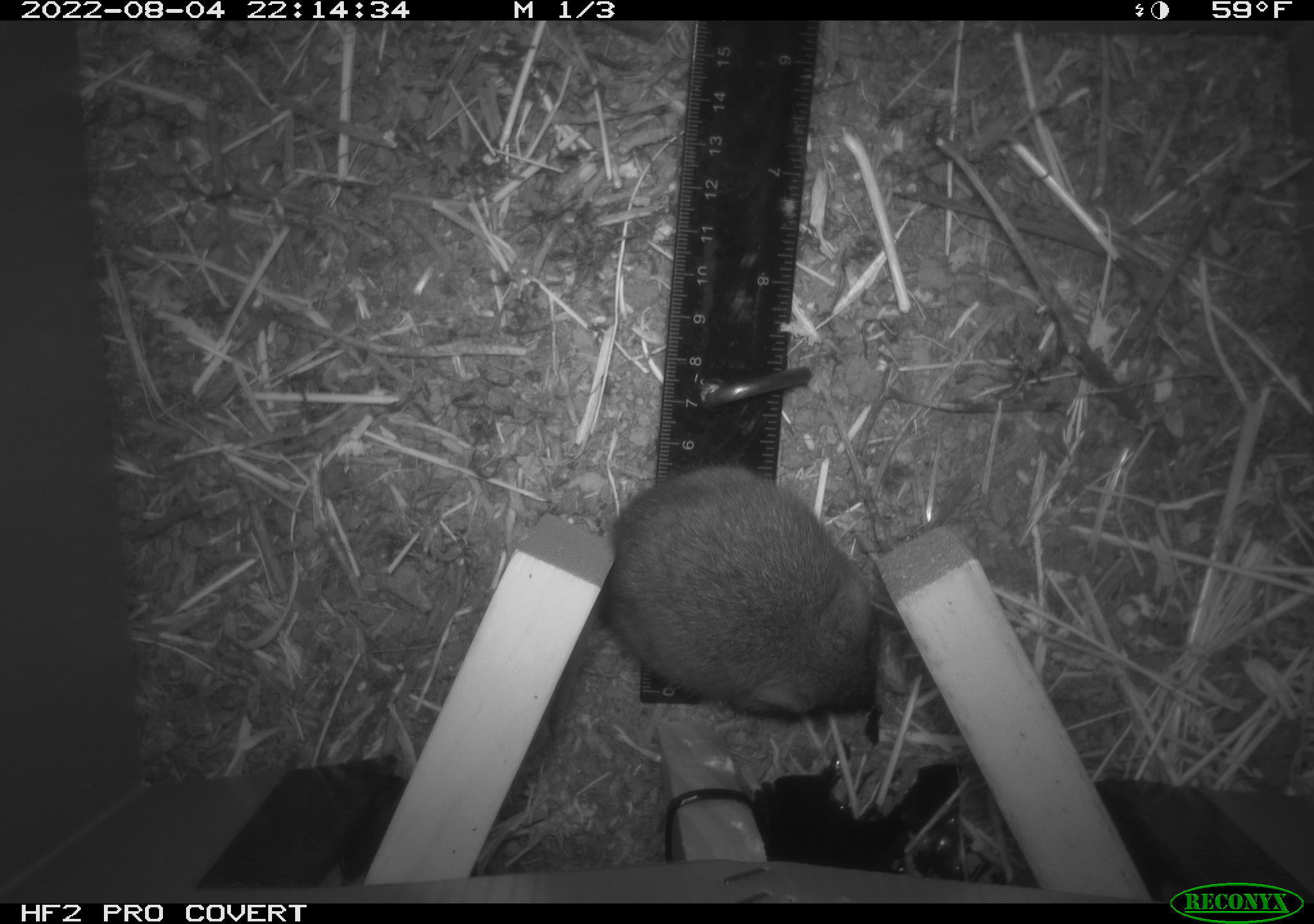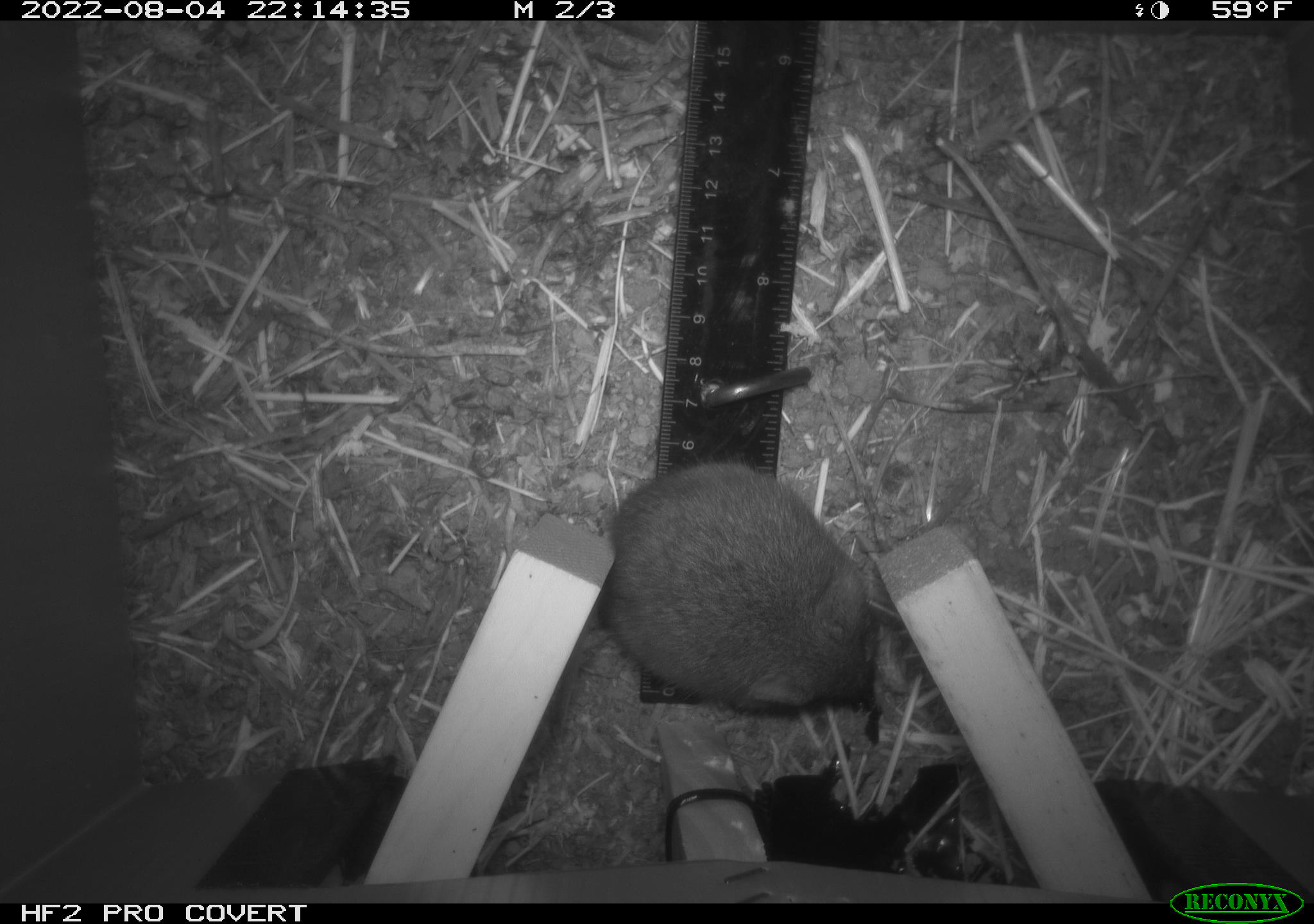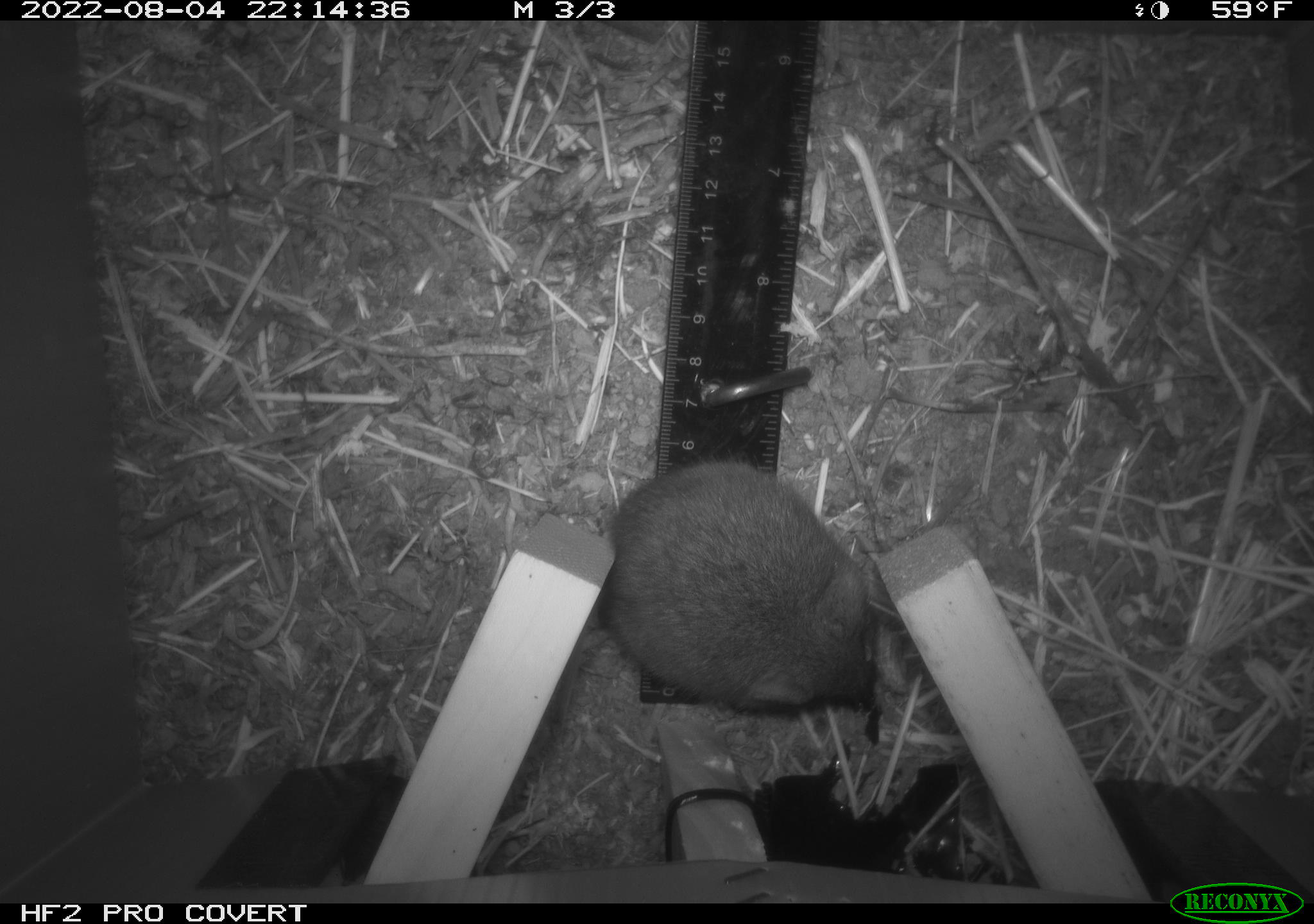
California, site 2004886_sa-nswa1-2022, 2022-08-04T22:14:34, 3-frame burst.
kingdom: Animalia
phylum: Chordata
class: Mammalia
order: Rodentia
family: Cricetidae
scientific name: Cricetidae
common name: hamsters, voles, lemmings, and allies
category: cricetidae family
Cricetidae family (hamsters, voles, lemmings, and allies) (Cricetidae).